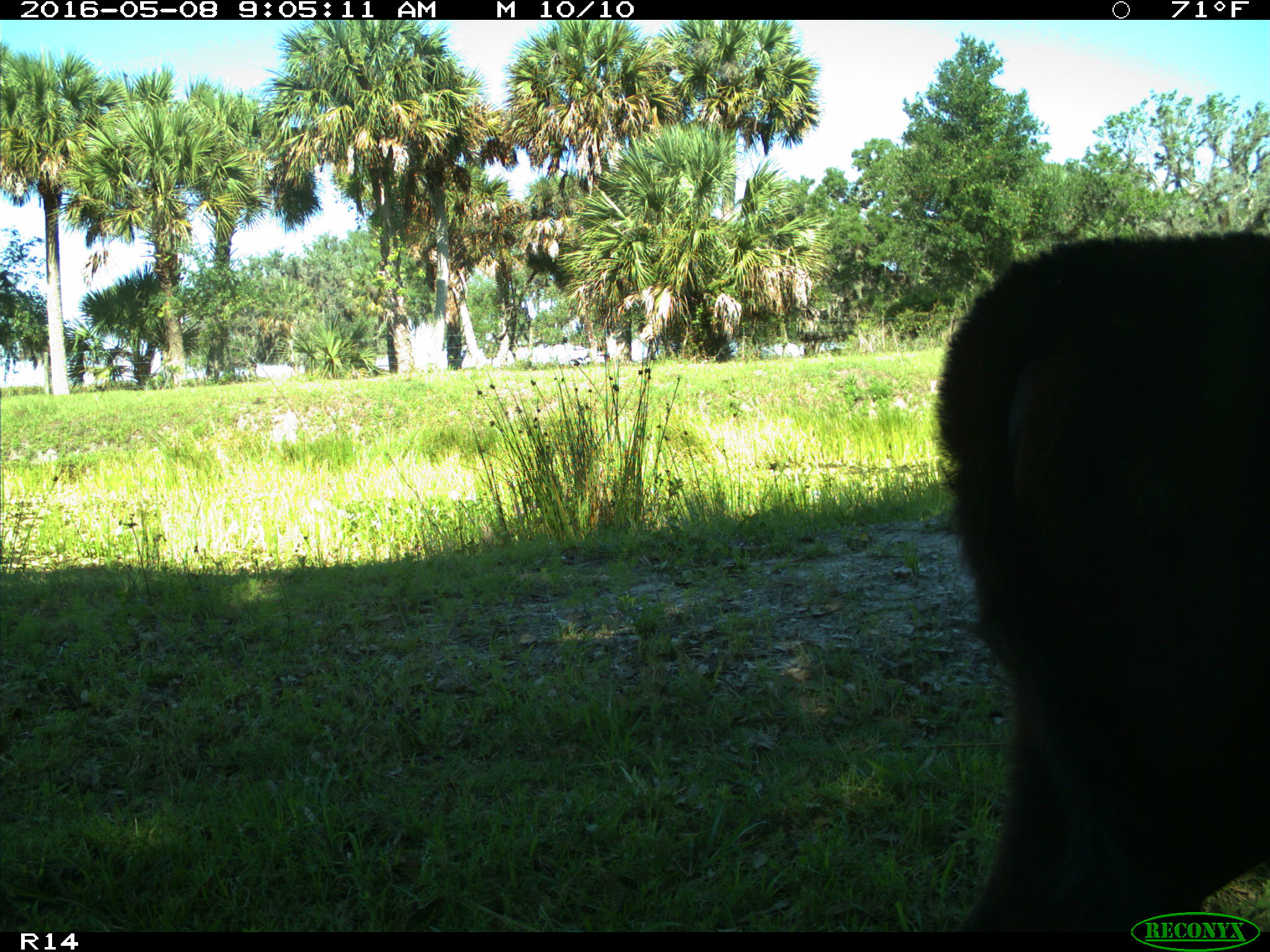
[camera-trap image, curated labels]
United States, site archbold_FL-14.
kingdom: Animalia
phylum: Chordata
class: Mammalia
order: Artiodactyla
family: Bovidae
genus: Bos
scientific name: Bos taurus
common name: domestic cow